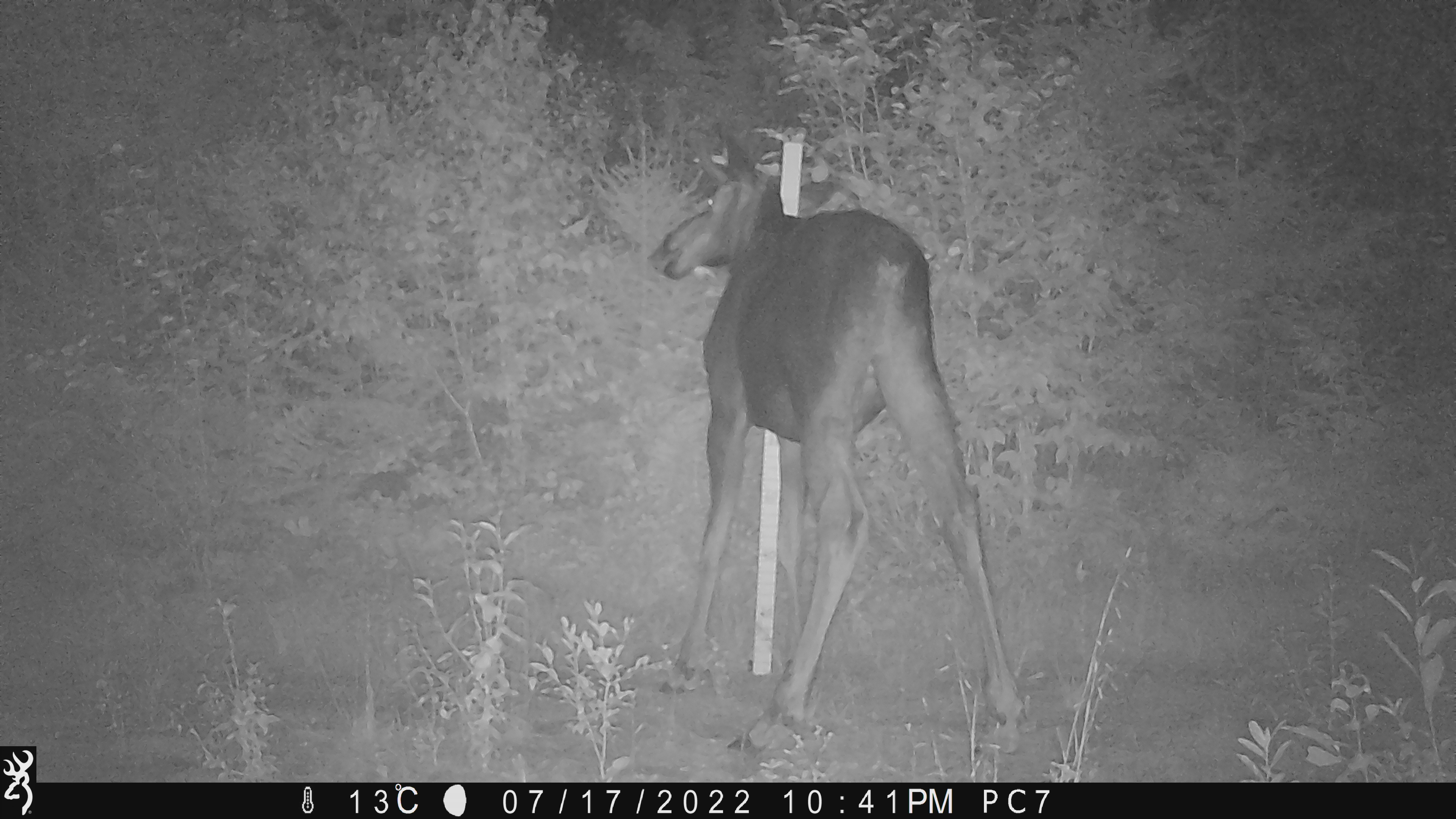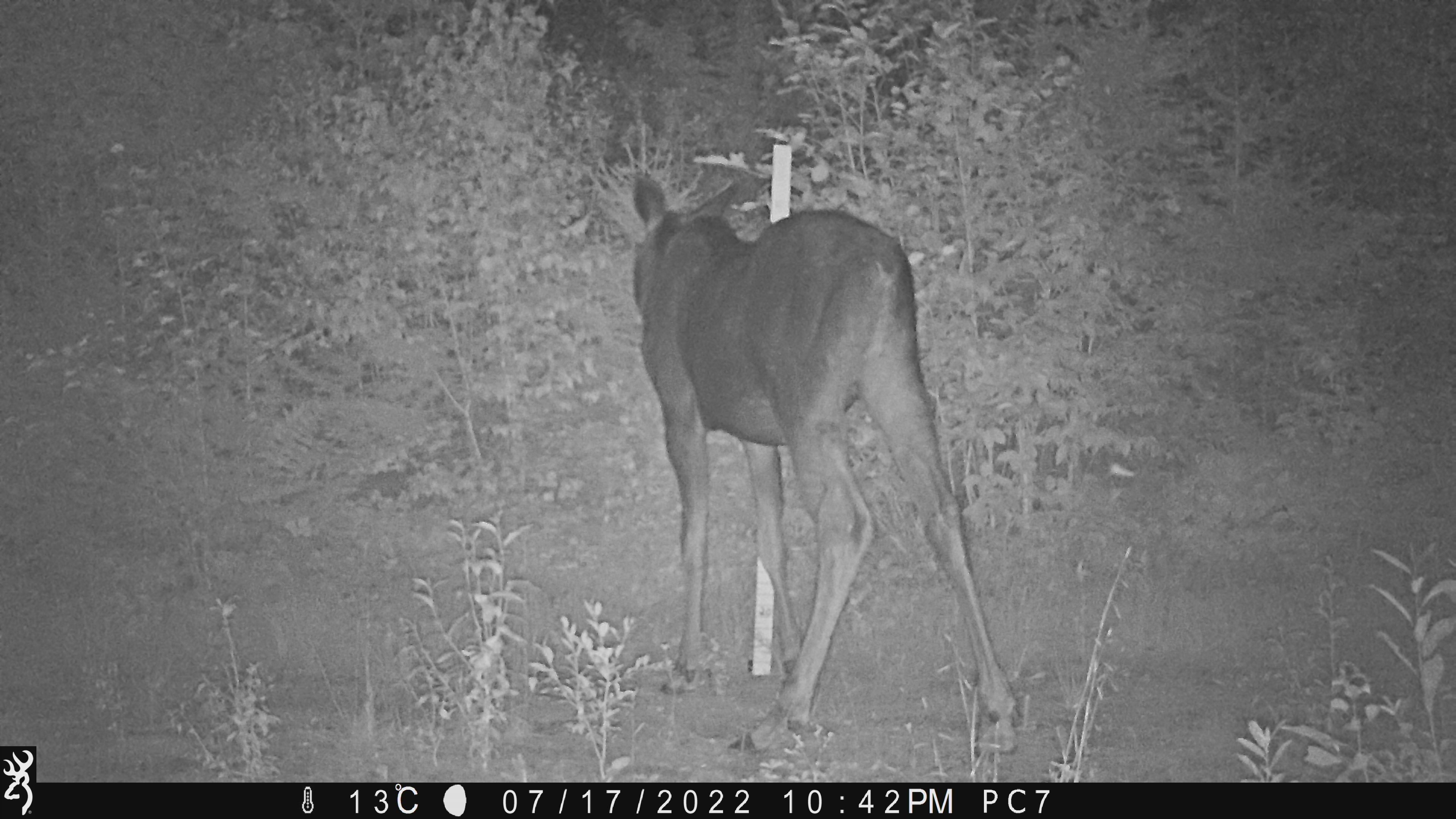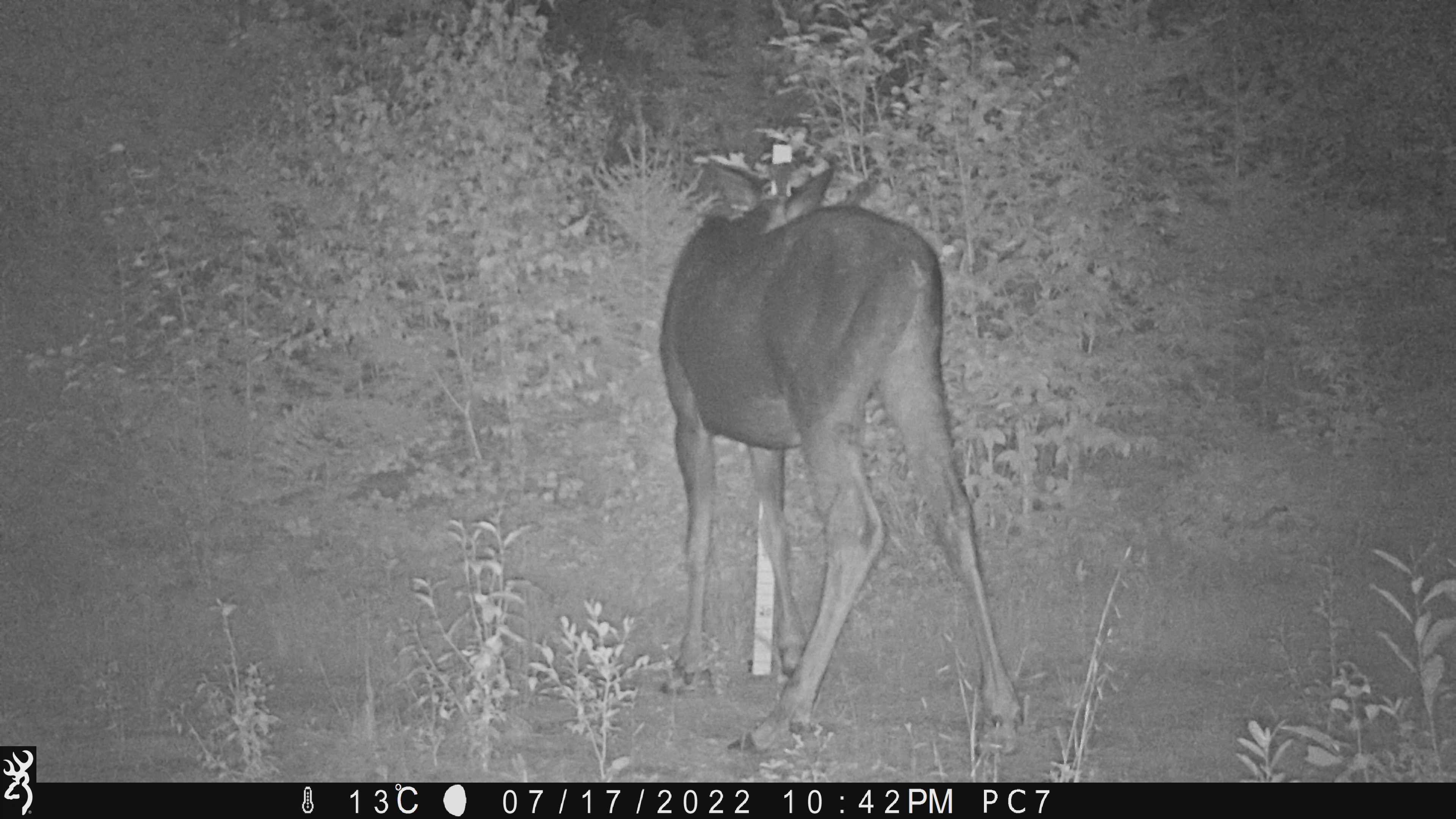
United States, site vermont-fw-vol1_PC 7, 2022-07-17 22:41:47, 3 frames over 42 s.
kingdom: Animalia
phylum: Chordata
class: Mammalia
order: Artiodactyla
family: Cervidae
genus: Alces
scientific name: Alces alces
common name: moose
Moose (Alces alces).